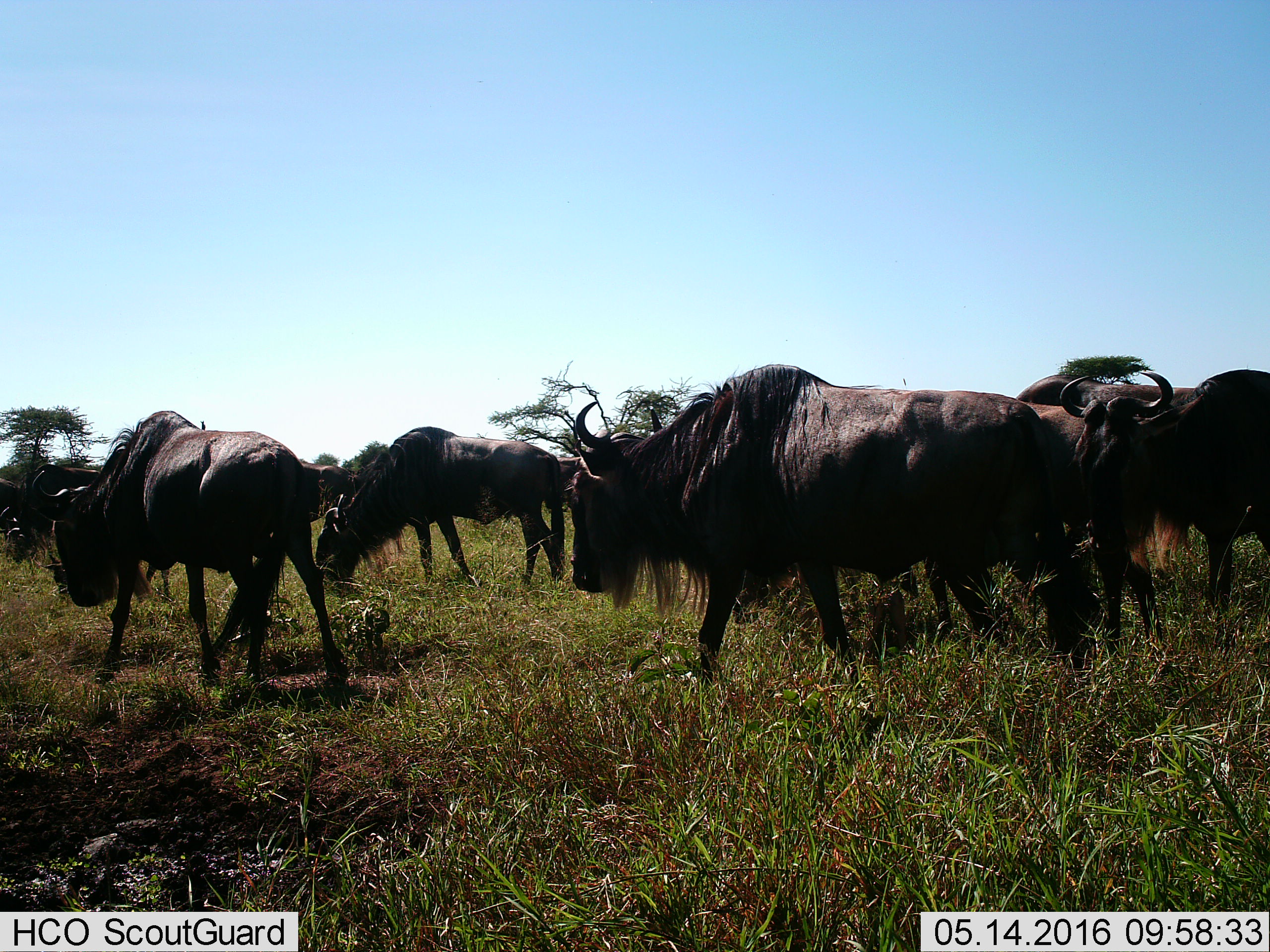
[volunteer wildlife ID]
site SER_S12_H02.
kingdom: Animalia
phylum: Chordata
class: Mammalia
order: Artiodactyla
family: Bovidae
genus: Connochaetes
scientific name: Connochaetes taurinus taurinus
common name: blue wildebeest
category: wildebeestblue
Wildebeestblue (blue wildebeest) (Connochaetes taurinus taurinus), count 11-50. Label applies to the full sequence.